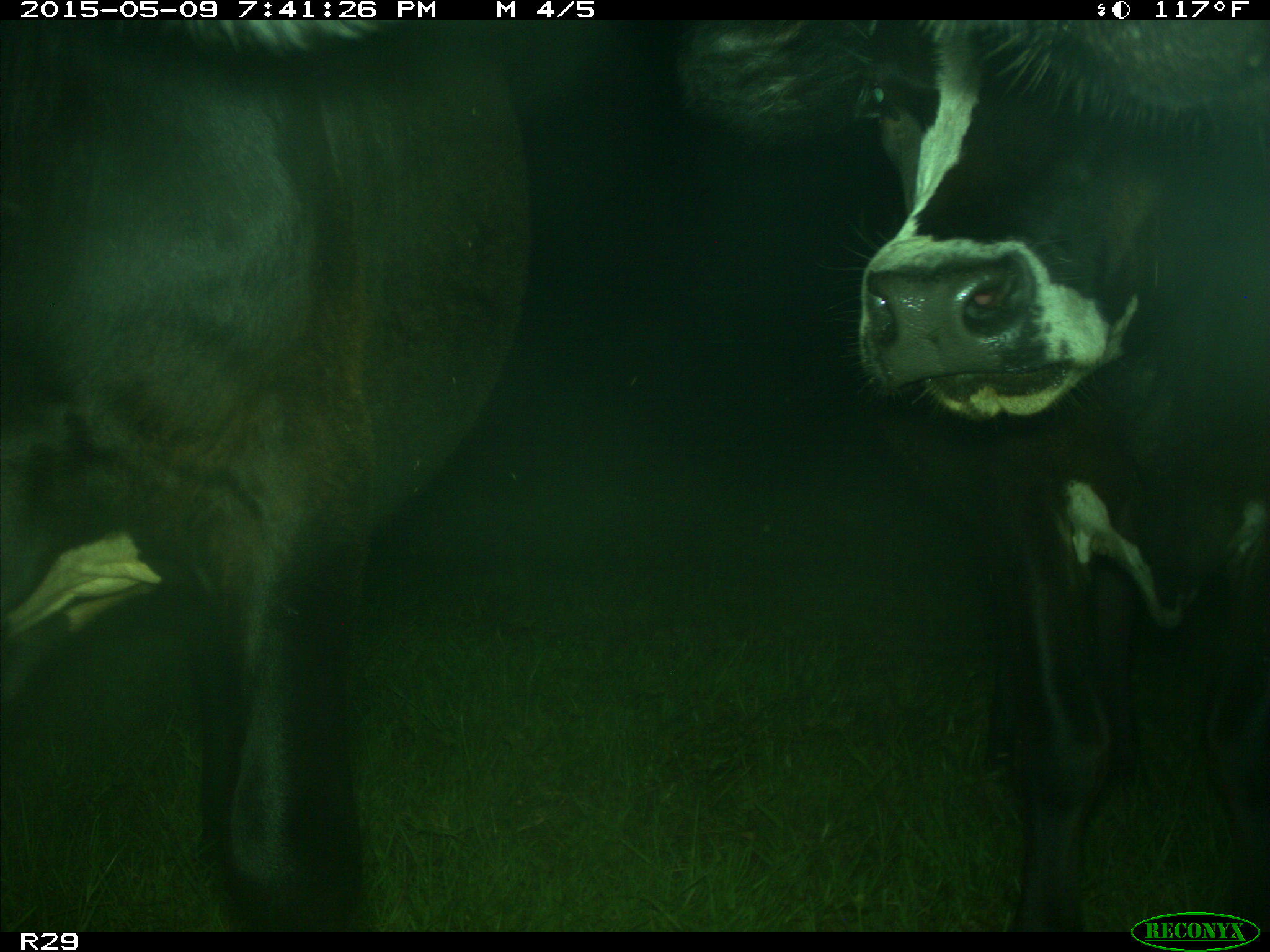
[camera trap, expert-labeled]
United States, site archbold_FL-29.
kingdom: Animalia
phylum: Chordata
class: Mammalia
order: Artiodactyla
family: Bovidae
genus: Bos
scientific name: Bos taurus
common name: domestic cow